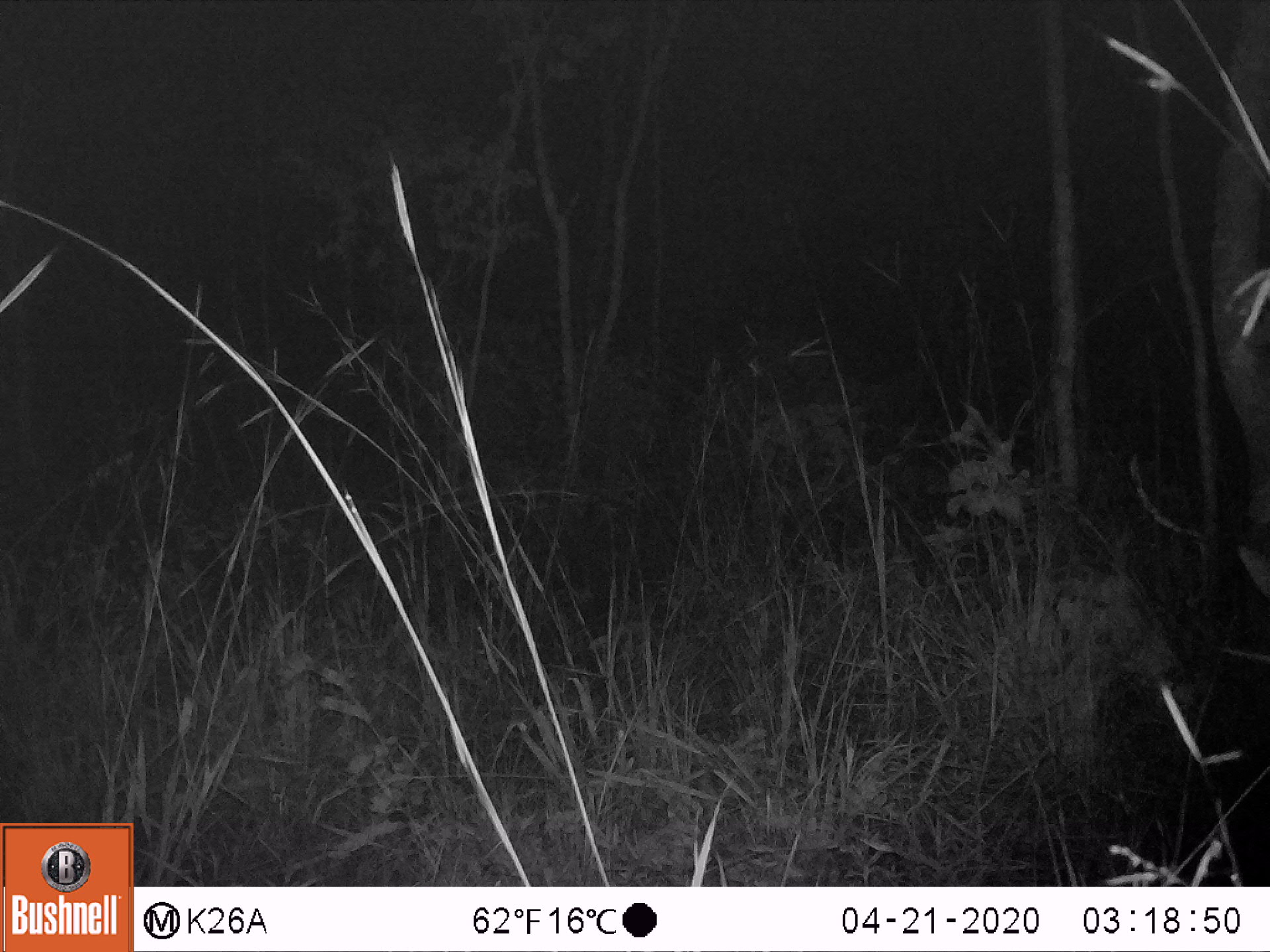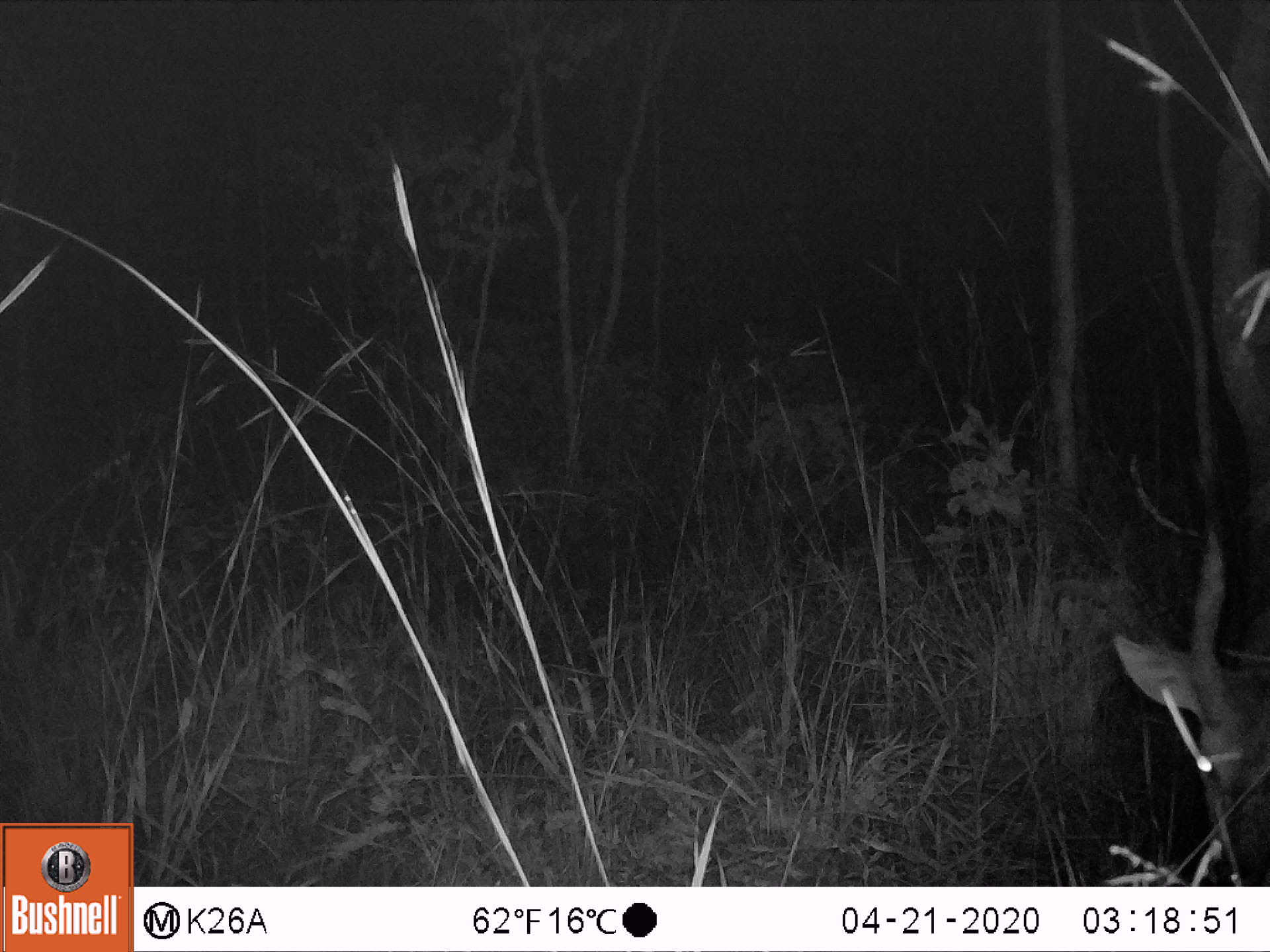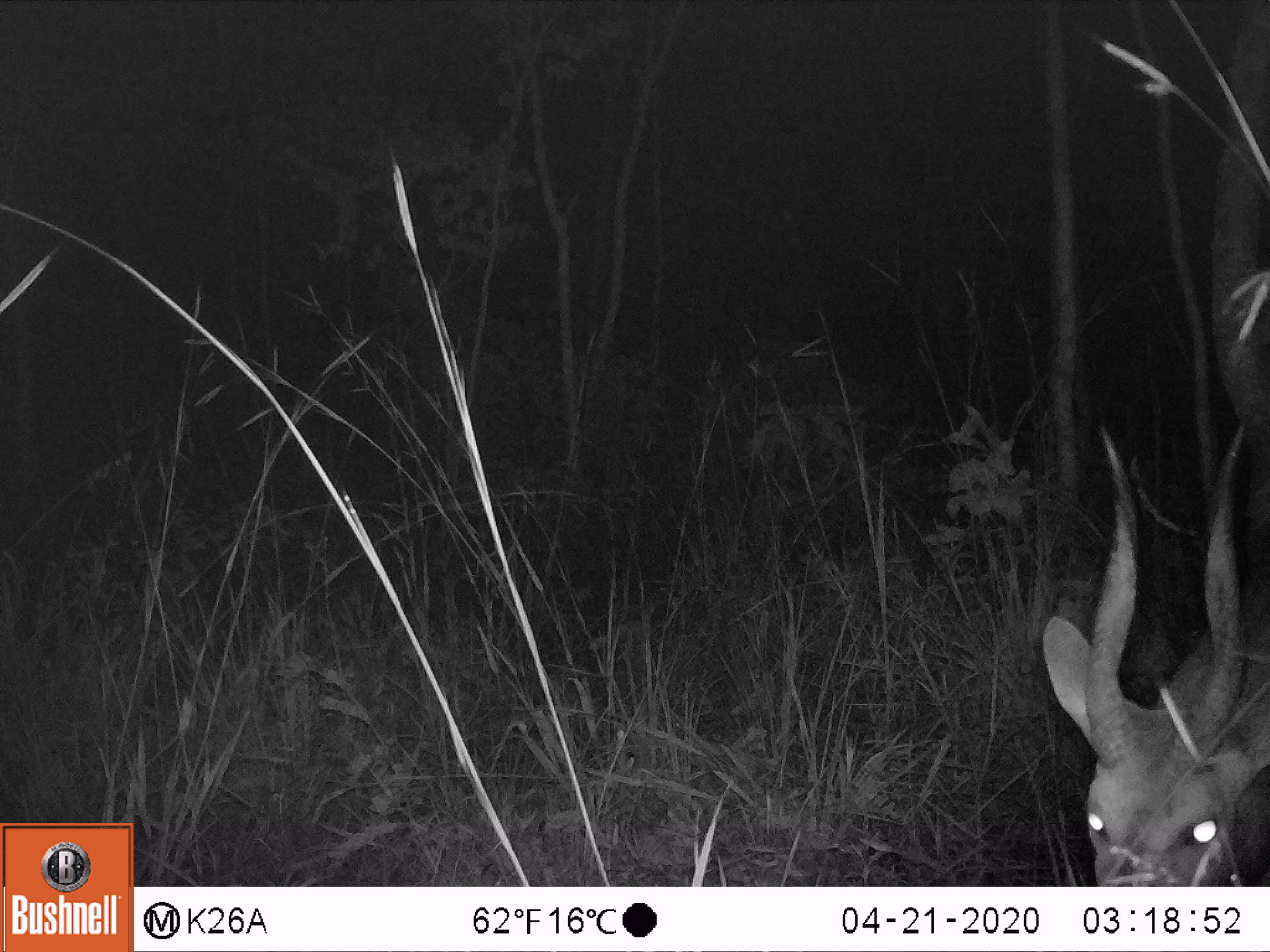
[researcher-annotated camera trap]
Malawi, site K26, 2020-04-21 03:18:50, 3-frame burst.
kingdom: Animalia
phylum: Chordata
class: Mammalia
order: Artiodactyla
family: Bovidae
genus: Tragelaphus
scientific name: Tragelaphus sylvaticus sylvaticus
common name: cape bushbuck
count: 1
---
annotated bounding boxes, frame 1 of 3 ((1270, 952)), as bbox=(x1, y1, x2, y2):
cape bushbuck: bbox=(1201, 7, 1269, 617)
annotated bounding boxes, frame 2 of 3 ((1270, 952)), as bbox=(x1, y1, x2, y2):
cape bushbuck: bbox=(1108, 518, 1268, 884)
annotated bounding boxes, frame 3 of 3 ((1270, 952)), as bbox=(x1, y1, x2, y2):
cape bushbuck: bbox=(1040, 415, 1268, 880)